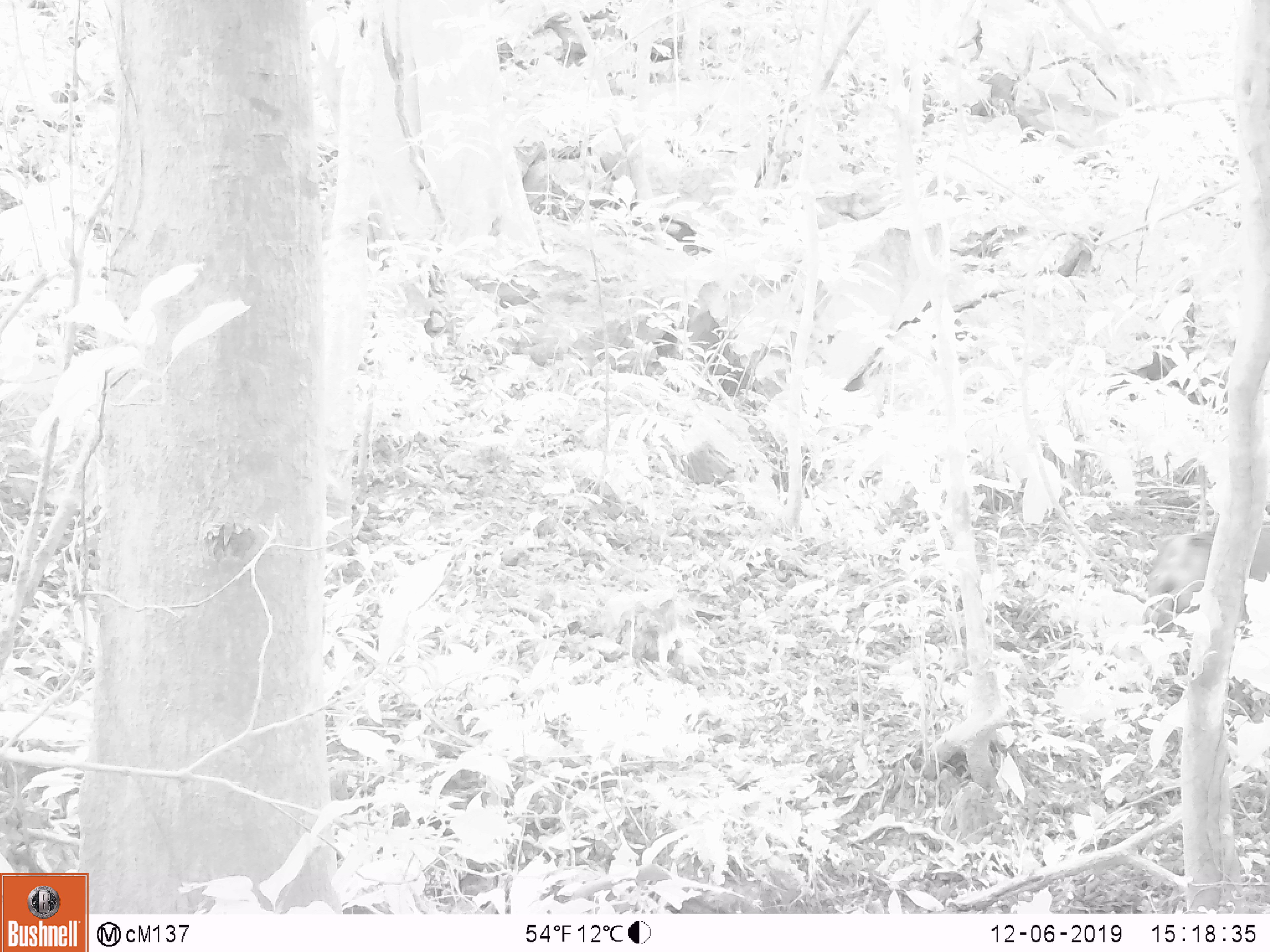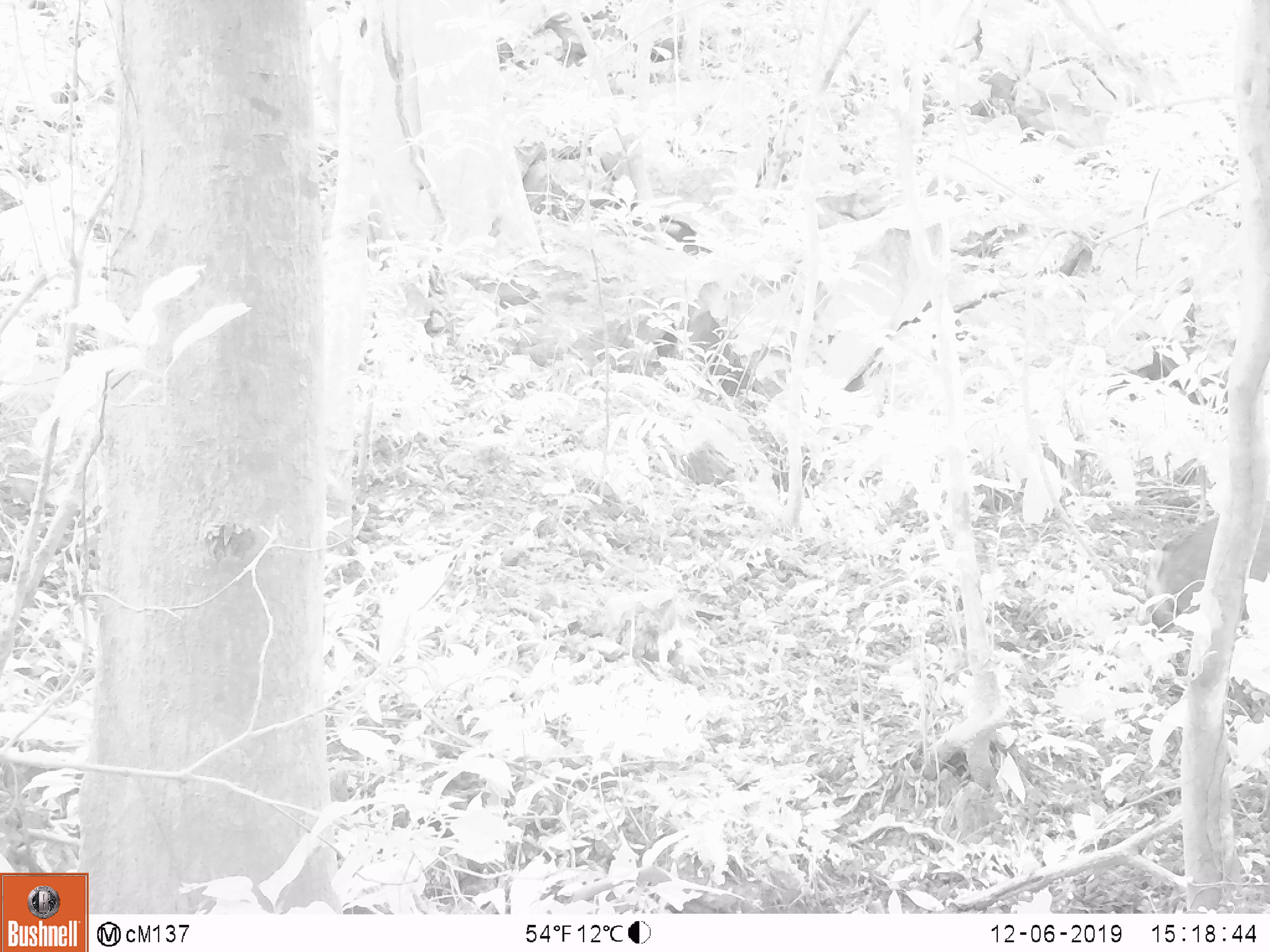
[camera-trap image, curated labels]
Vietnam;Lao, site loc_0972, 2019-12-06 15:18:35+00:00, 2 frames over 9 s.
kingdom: Animalia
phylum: Chordata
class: Mammalia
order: Artiodactyla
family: Suidae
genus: Sus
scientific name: Sus scrofa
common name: eurasian wild pig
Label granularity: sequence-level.